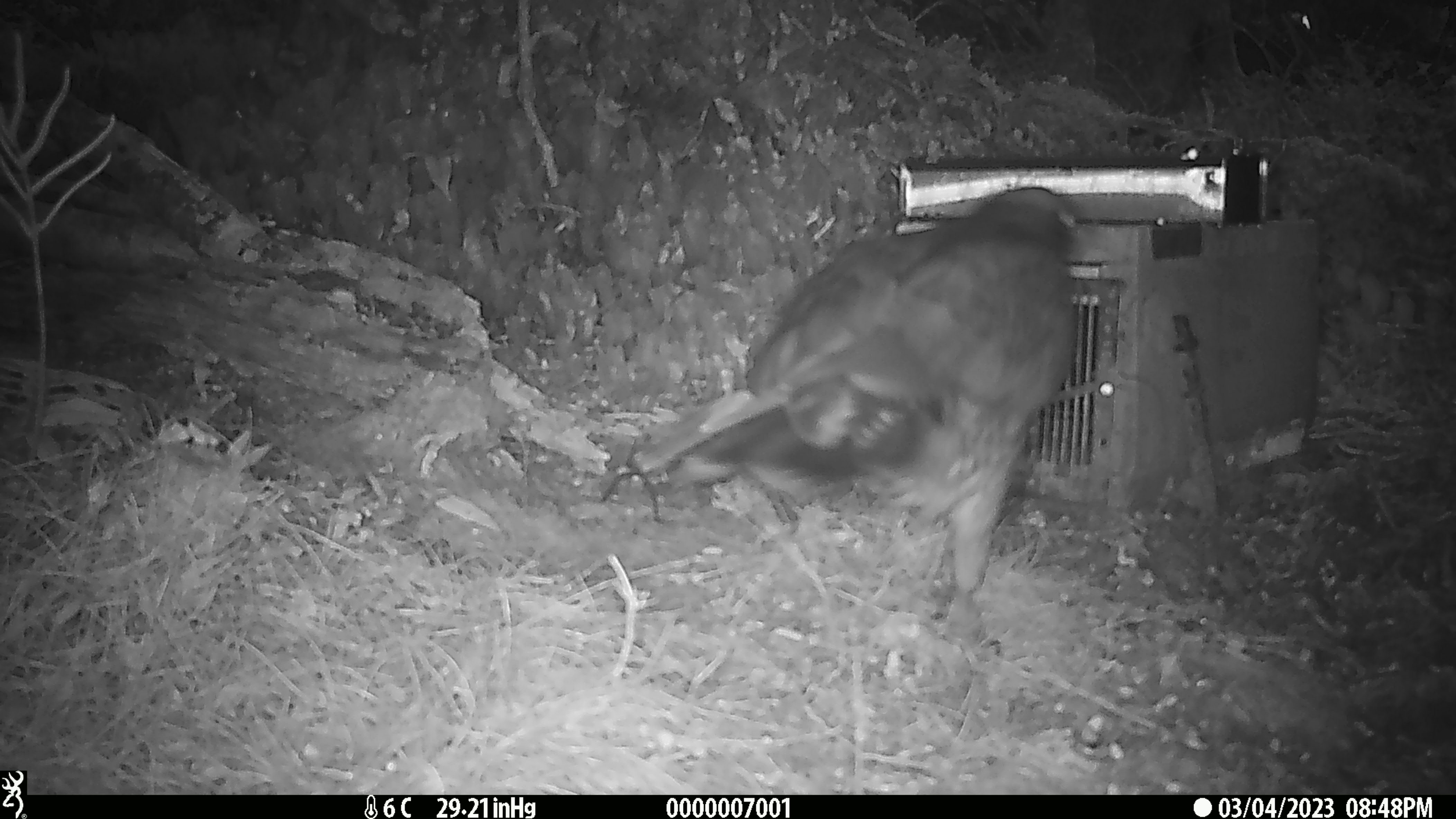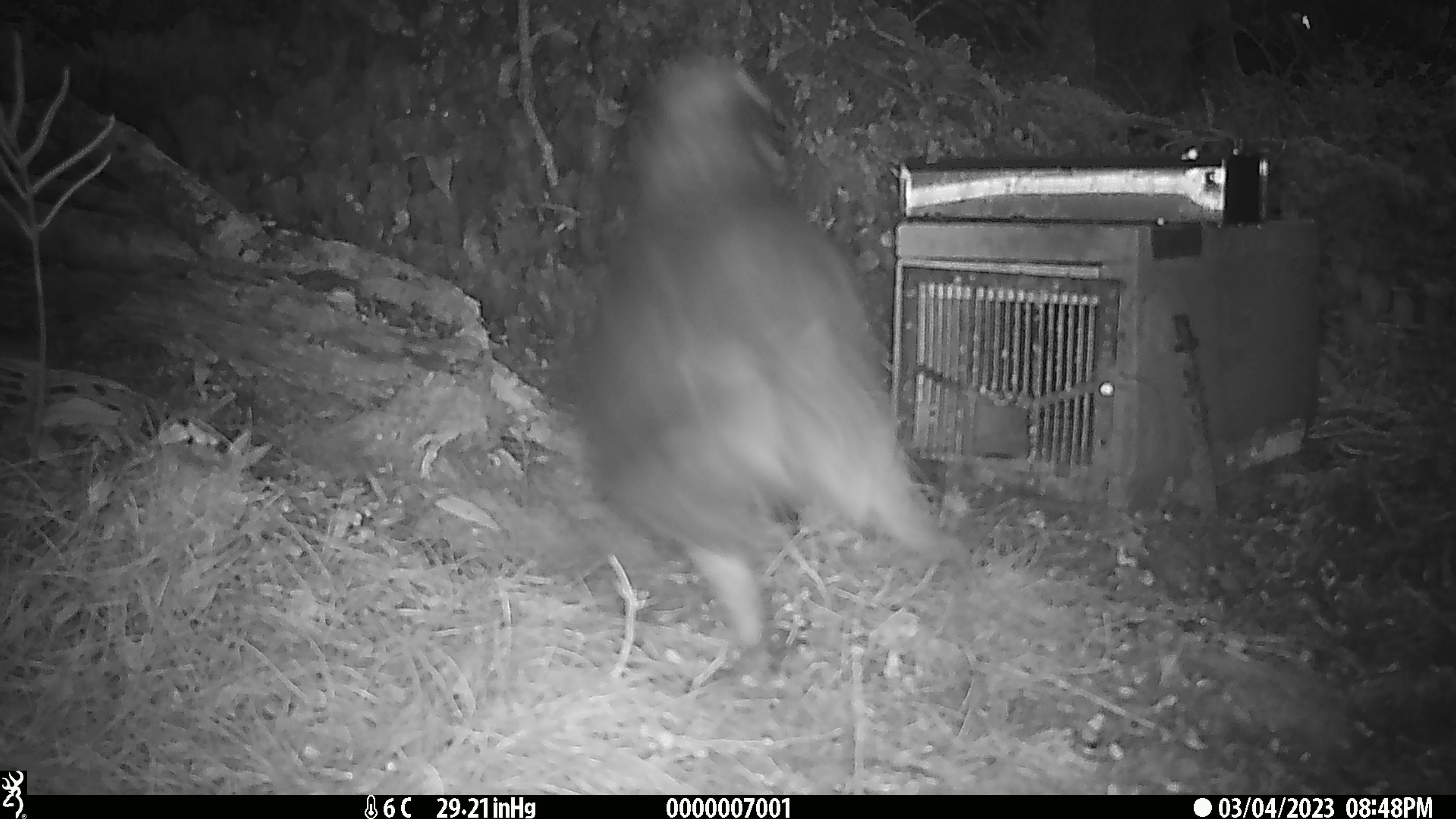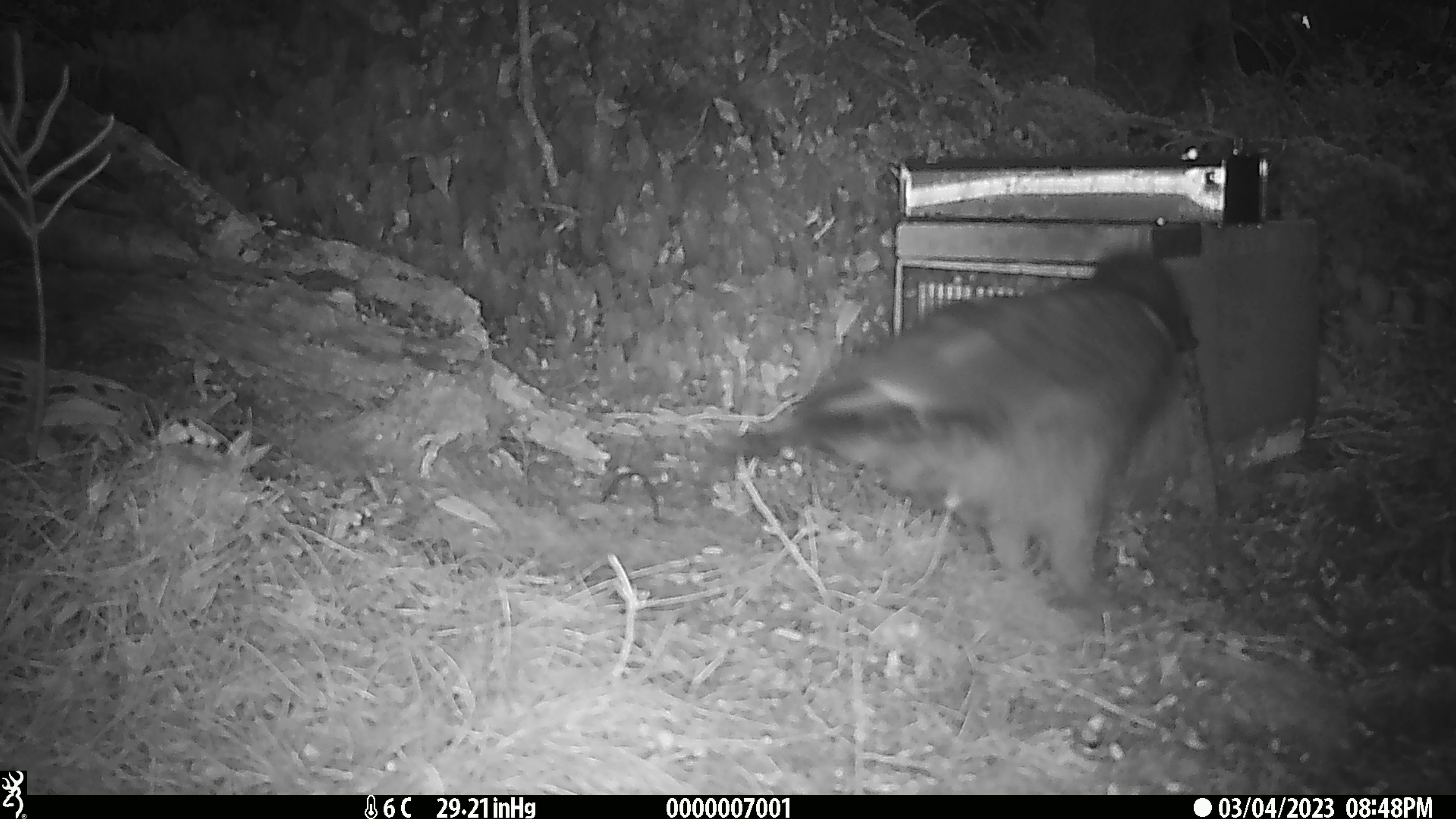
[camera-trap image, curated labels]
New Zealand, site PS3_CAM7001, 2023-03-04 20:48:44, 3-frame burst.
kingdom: Animalia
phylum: Chordata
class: Aves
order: Psittaciformes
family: Strigopidae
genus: Nestor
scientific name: Nestor notabilis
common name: kea